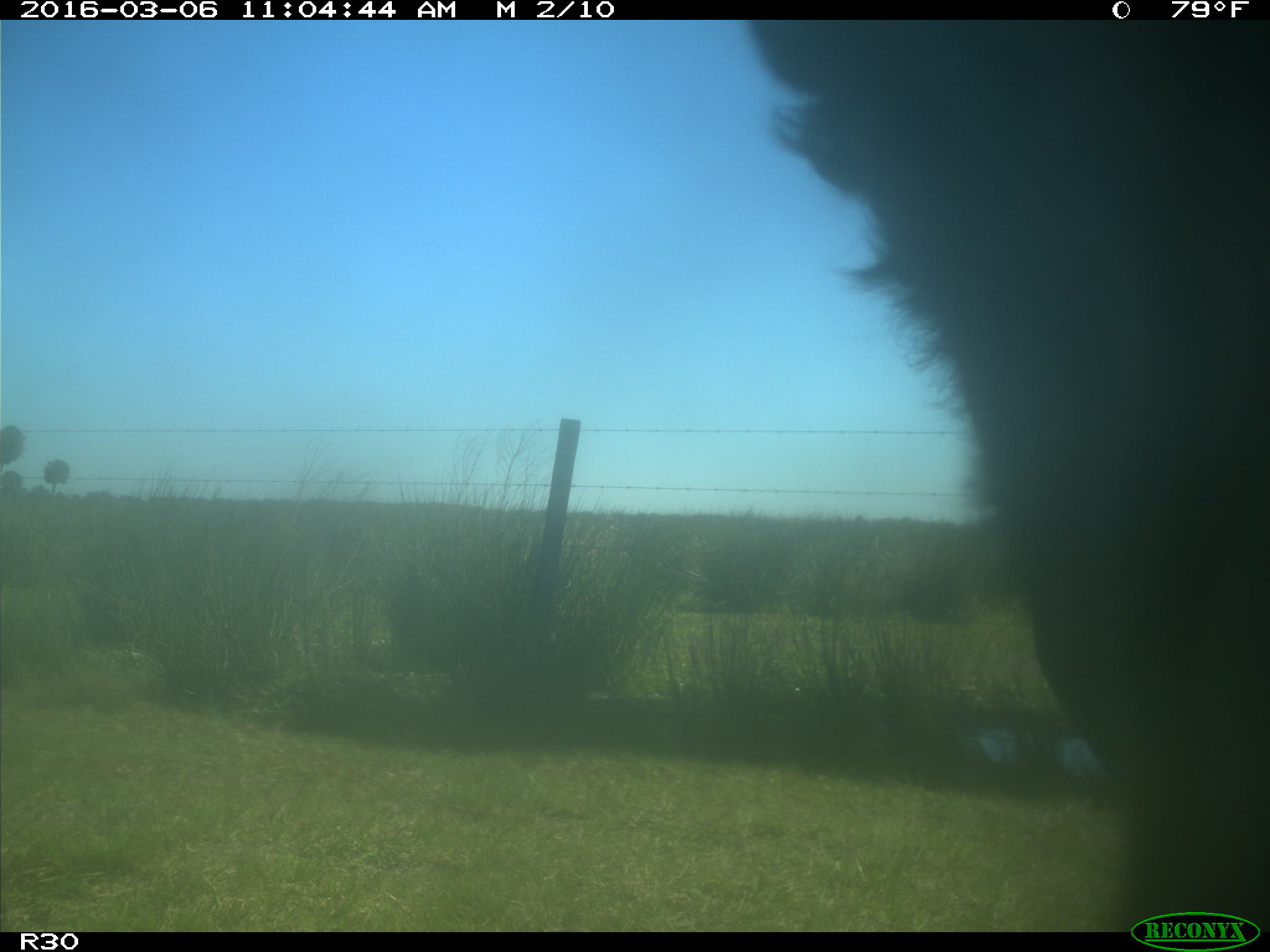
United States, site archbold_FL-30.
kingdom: Animalia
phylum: Chordata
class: Mammalia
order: Artiodactyla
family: Bovidae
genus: Bos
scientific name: Bos taurus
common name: domestic cow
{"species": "Bos taurus (domestic cow)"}